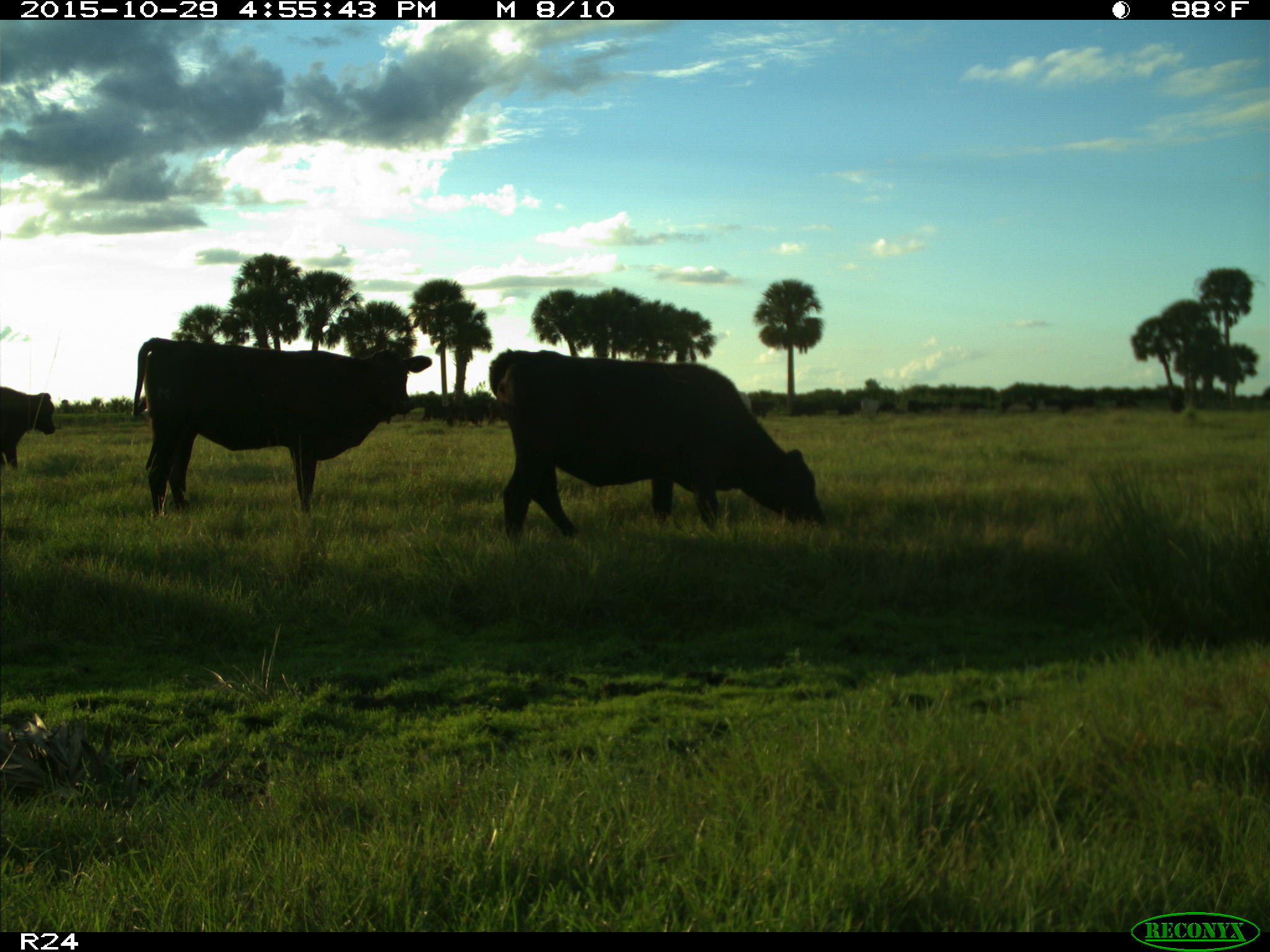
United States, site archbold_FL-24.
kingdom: Animalia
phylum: Chordata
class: Mammalia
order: Artiodactyla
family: Bovidae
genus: Bos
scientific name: Bos taurus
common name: domestic cow